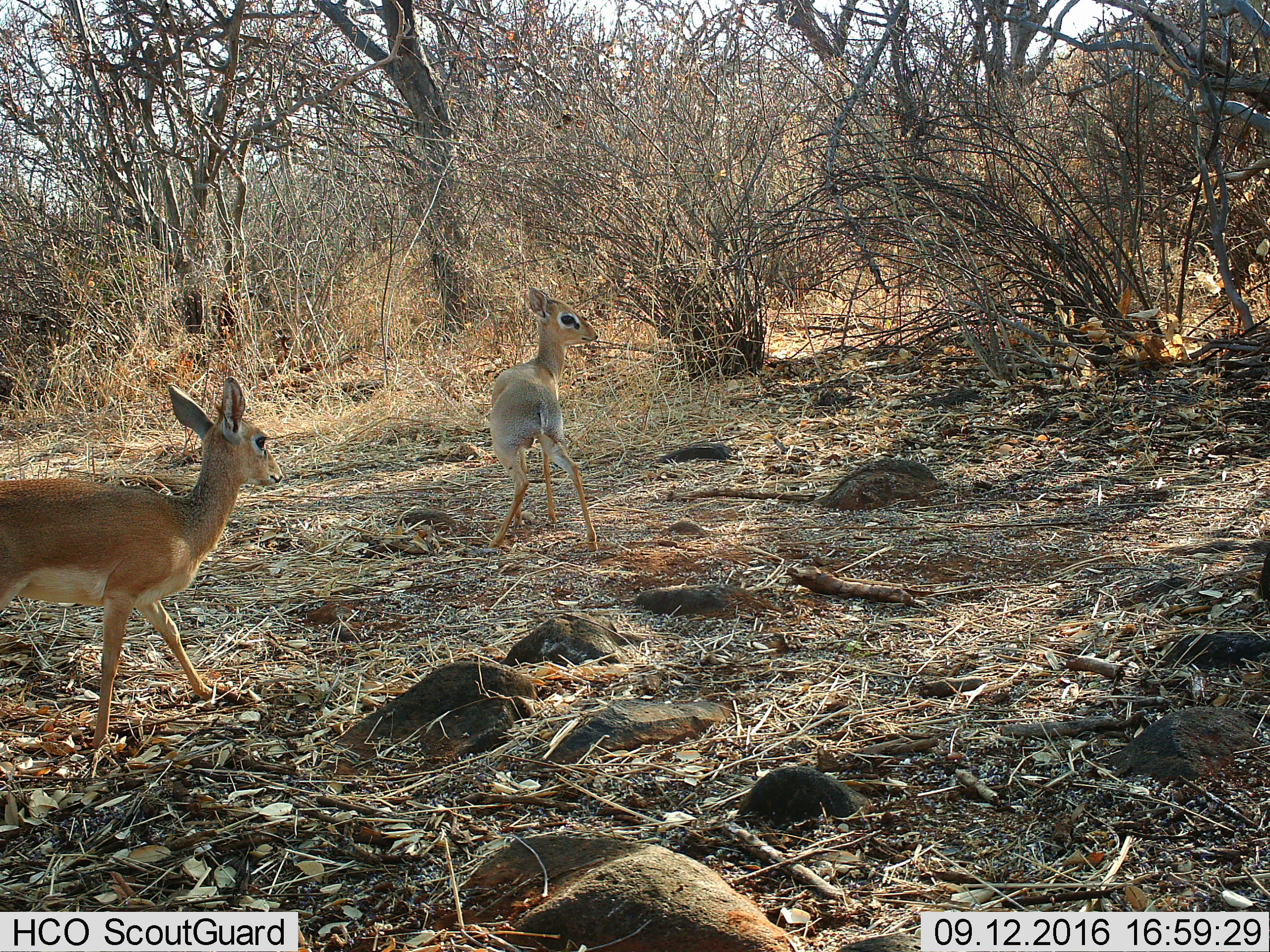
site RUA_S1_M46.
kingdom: Animalia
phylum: Chordata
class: Mammalia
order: Artiodactyla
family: Bovidae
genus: Madoqua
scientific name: Madoqua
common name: dik-dik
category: dikdik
Dikdik (dik-dik) (Madoqua), count 2. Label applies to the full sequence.